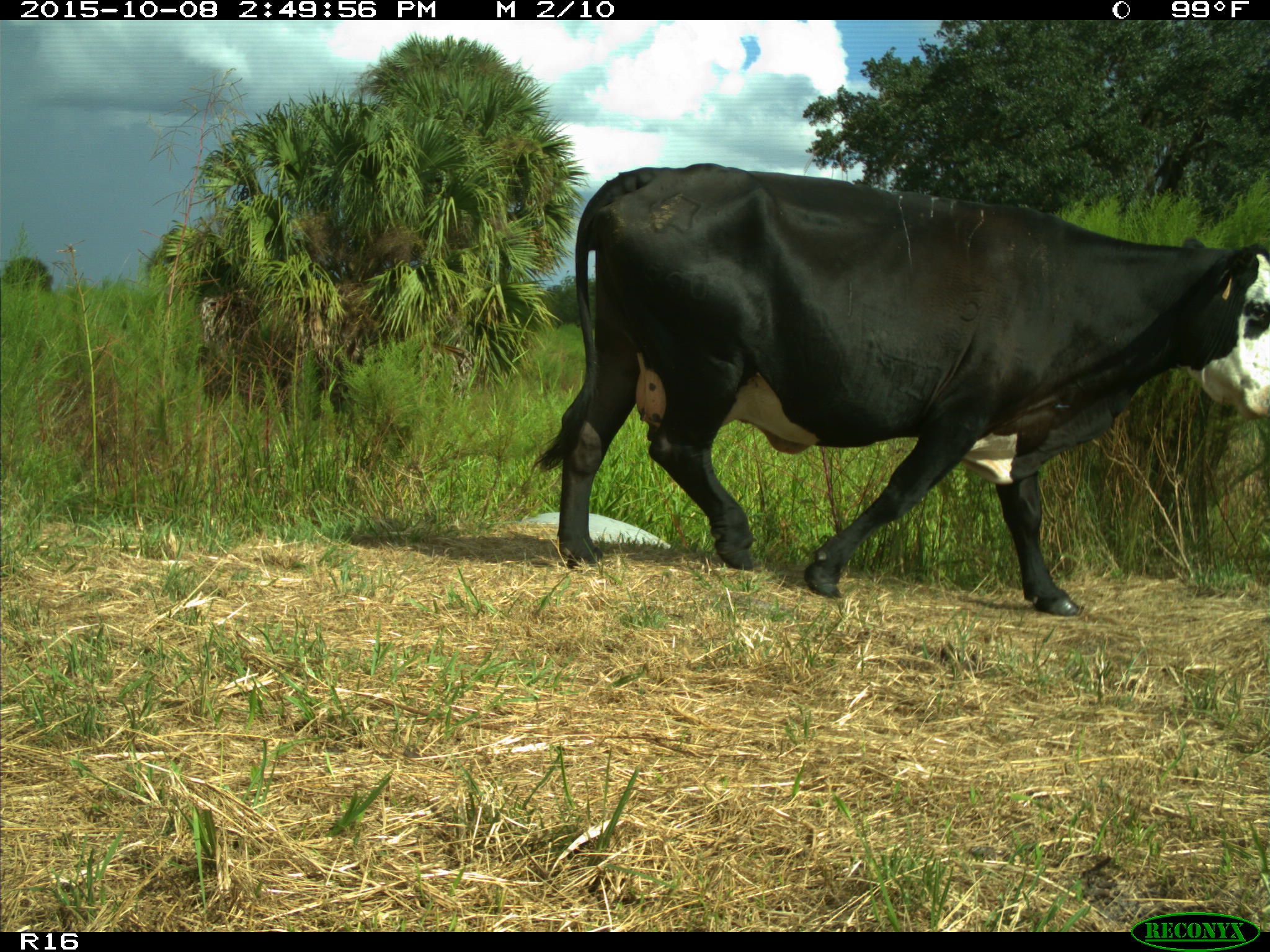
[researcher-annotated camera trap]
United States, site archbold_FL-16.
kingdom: Animalia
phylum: Chordata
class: Mammalia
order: Artiodactyla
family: Bovidae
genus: Bos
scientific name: Bos taurus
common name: domestic cow